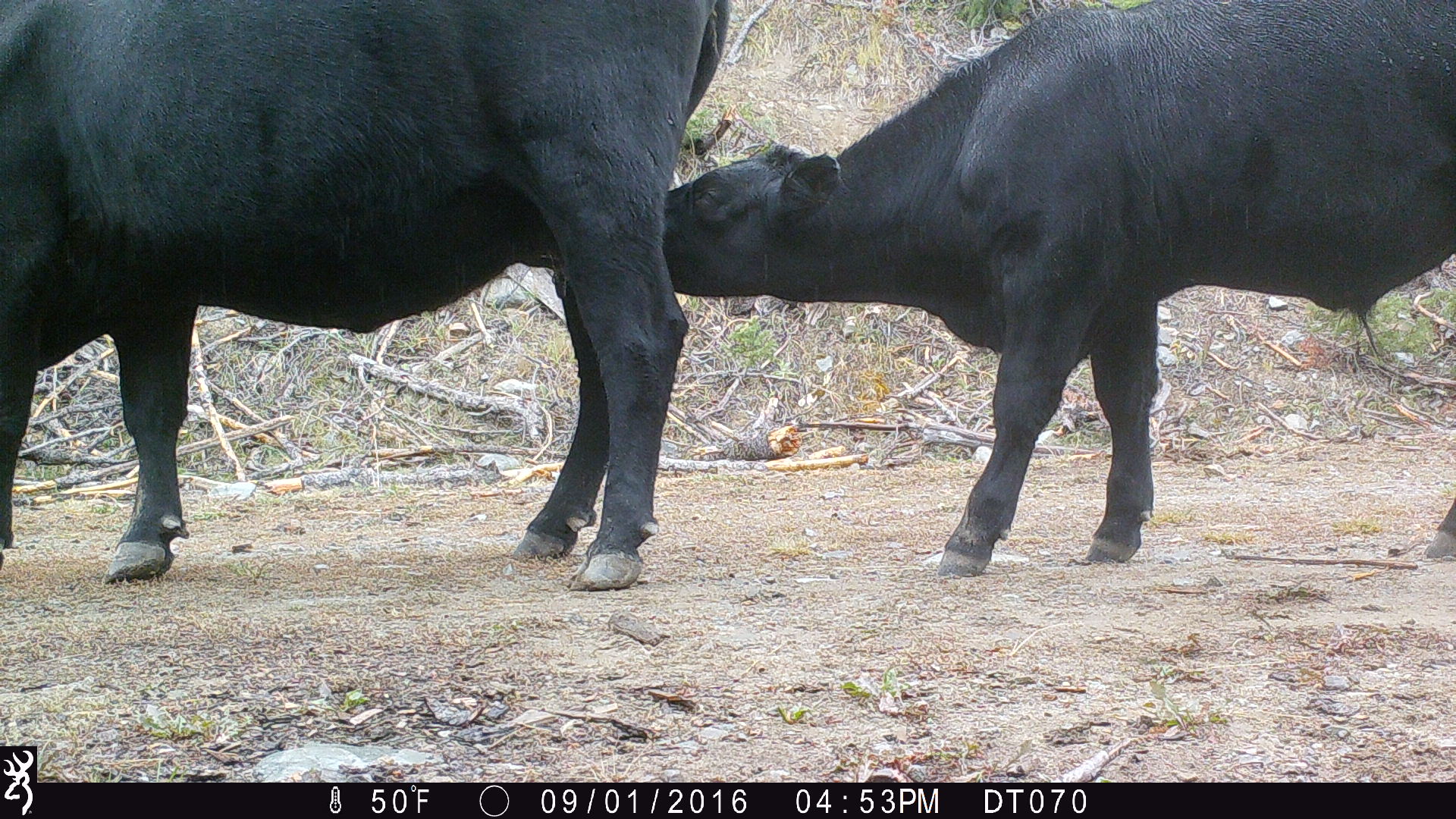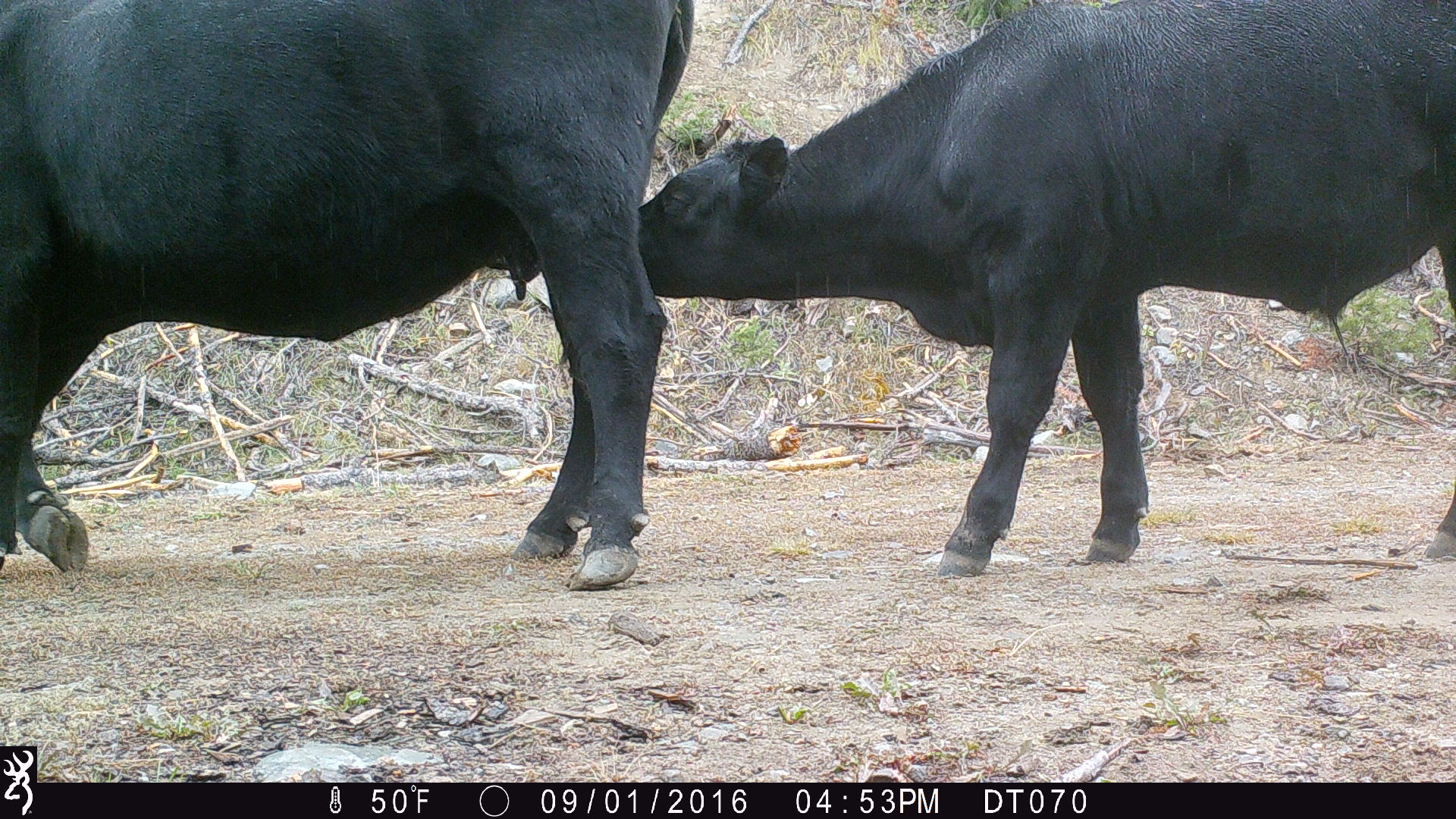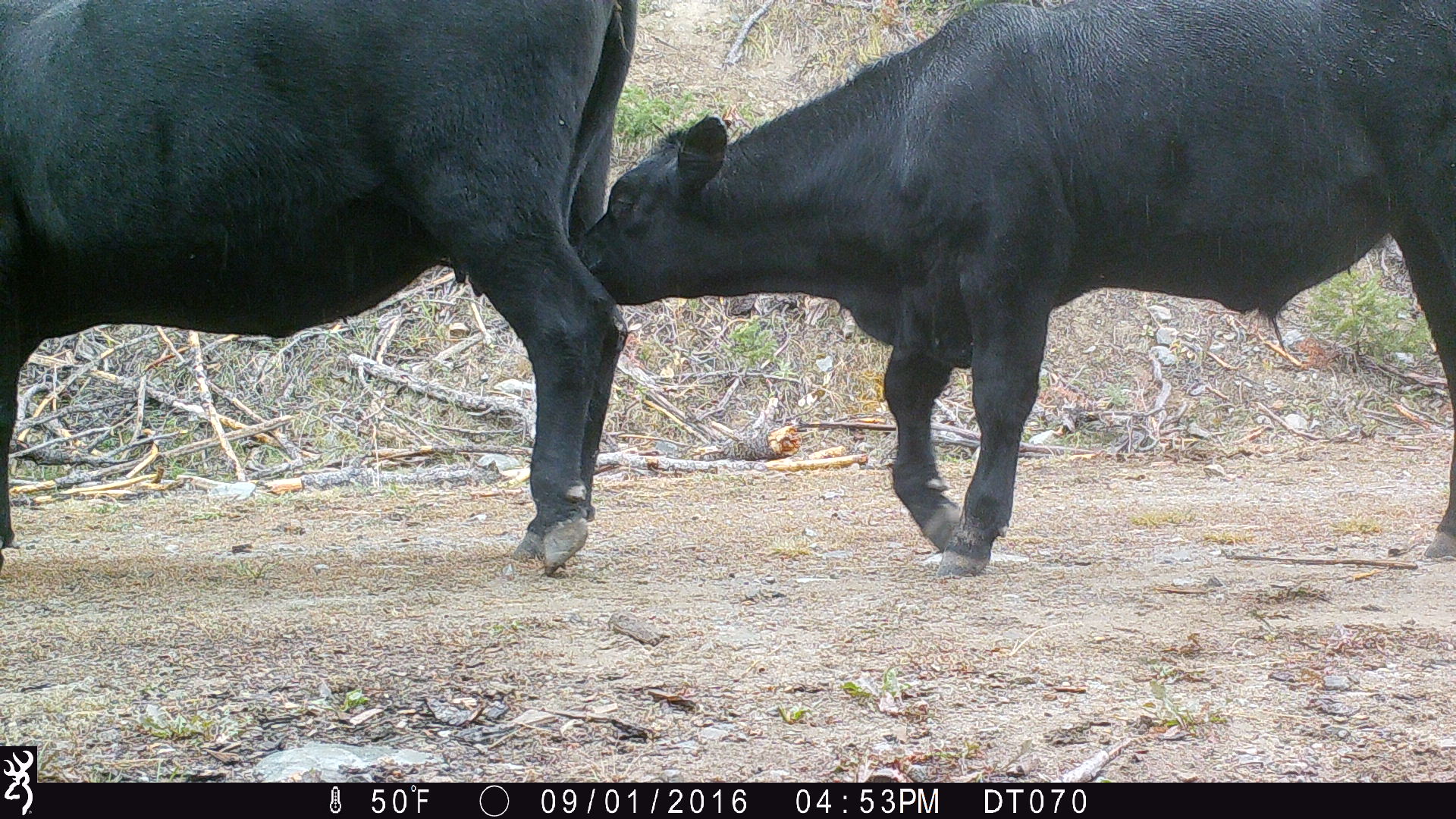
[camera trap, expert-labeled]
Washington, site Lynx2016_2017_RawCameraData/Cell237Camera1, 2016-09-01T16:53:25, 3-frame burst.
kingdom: Animalia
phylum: Chordata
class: Mammalia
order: Artiodactyla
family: Bovidae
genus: Bos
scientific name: Bos taurus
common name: domestic cattle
Domestic cattle (Bos taurus). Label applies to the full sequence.